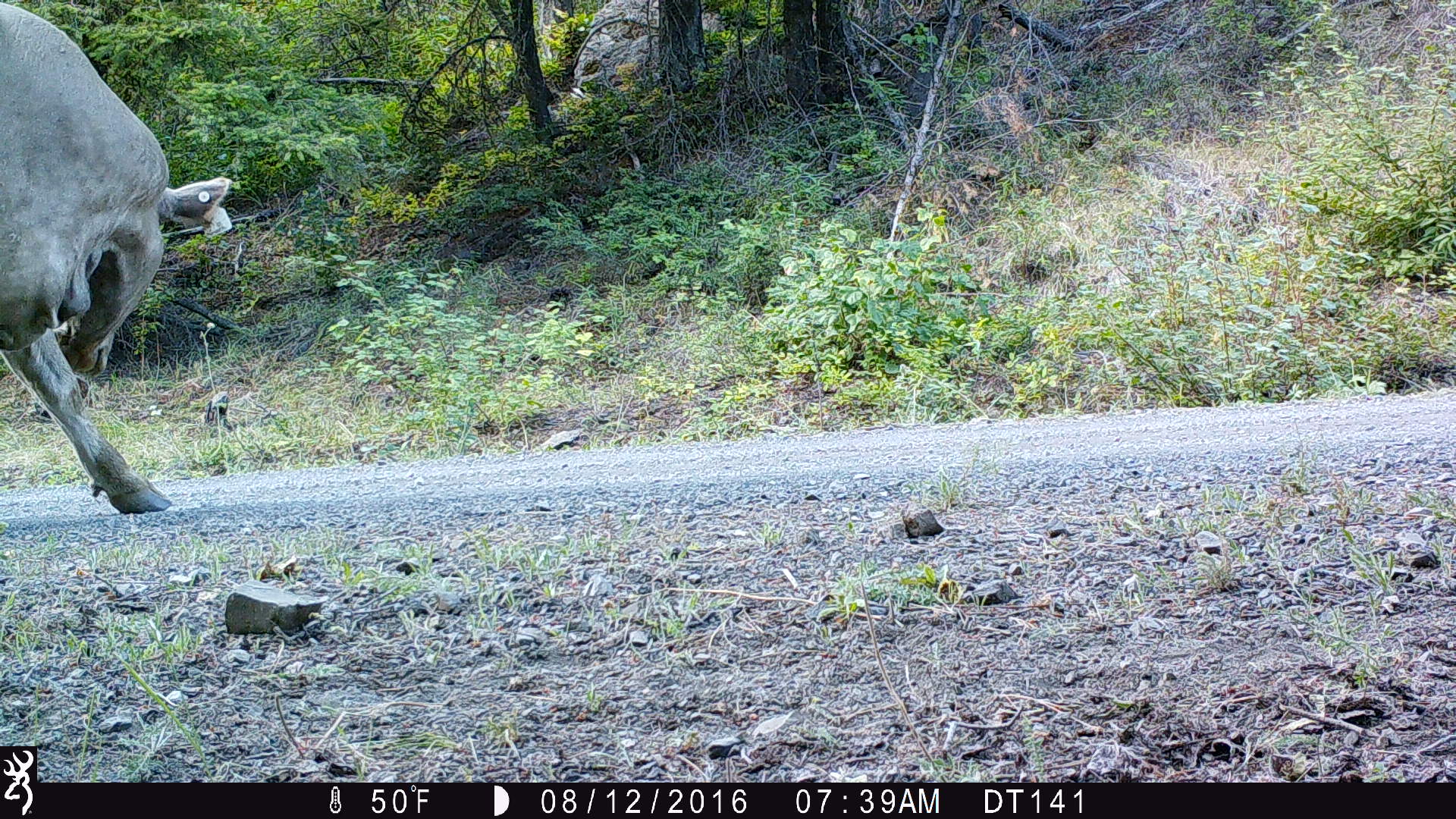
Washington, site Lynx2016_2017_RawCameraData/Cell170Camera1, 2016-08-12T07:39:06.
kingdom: Animalia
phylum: Chordata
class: Mammalia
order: Artiodactyla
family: Bovidae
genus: Bos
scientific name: Bos taurus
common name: domestic cattle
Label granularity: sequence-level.